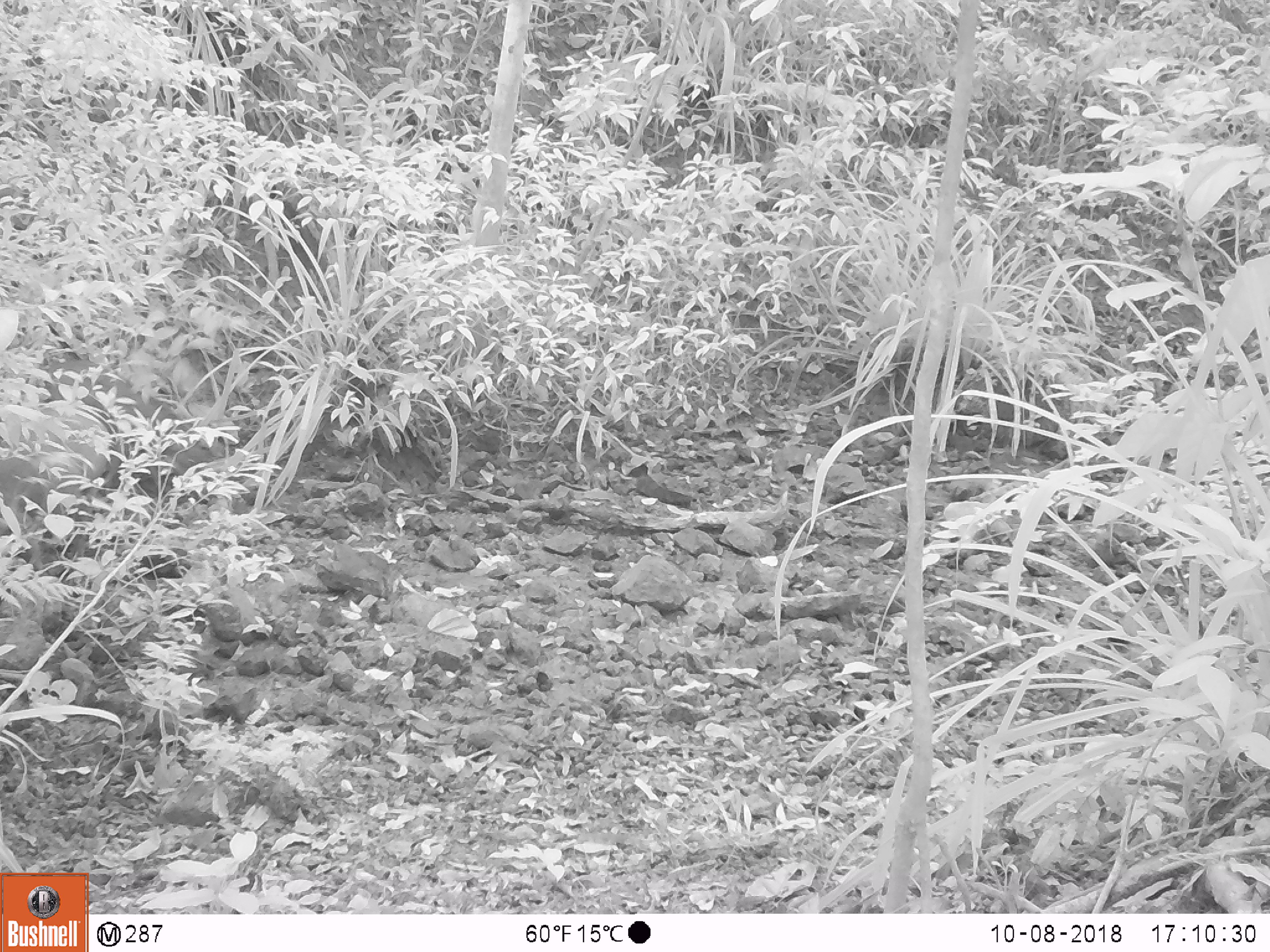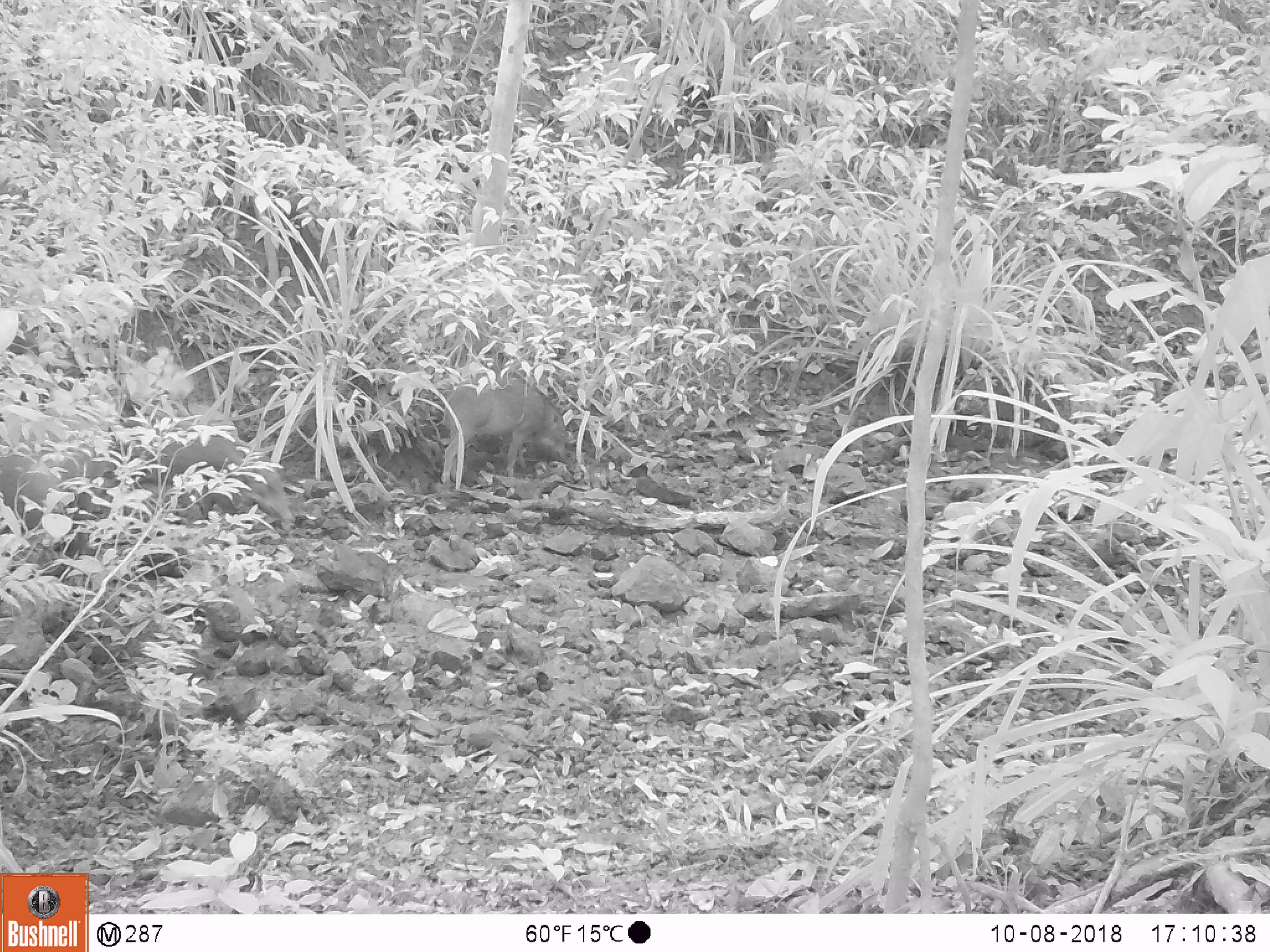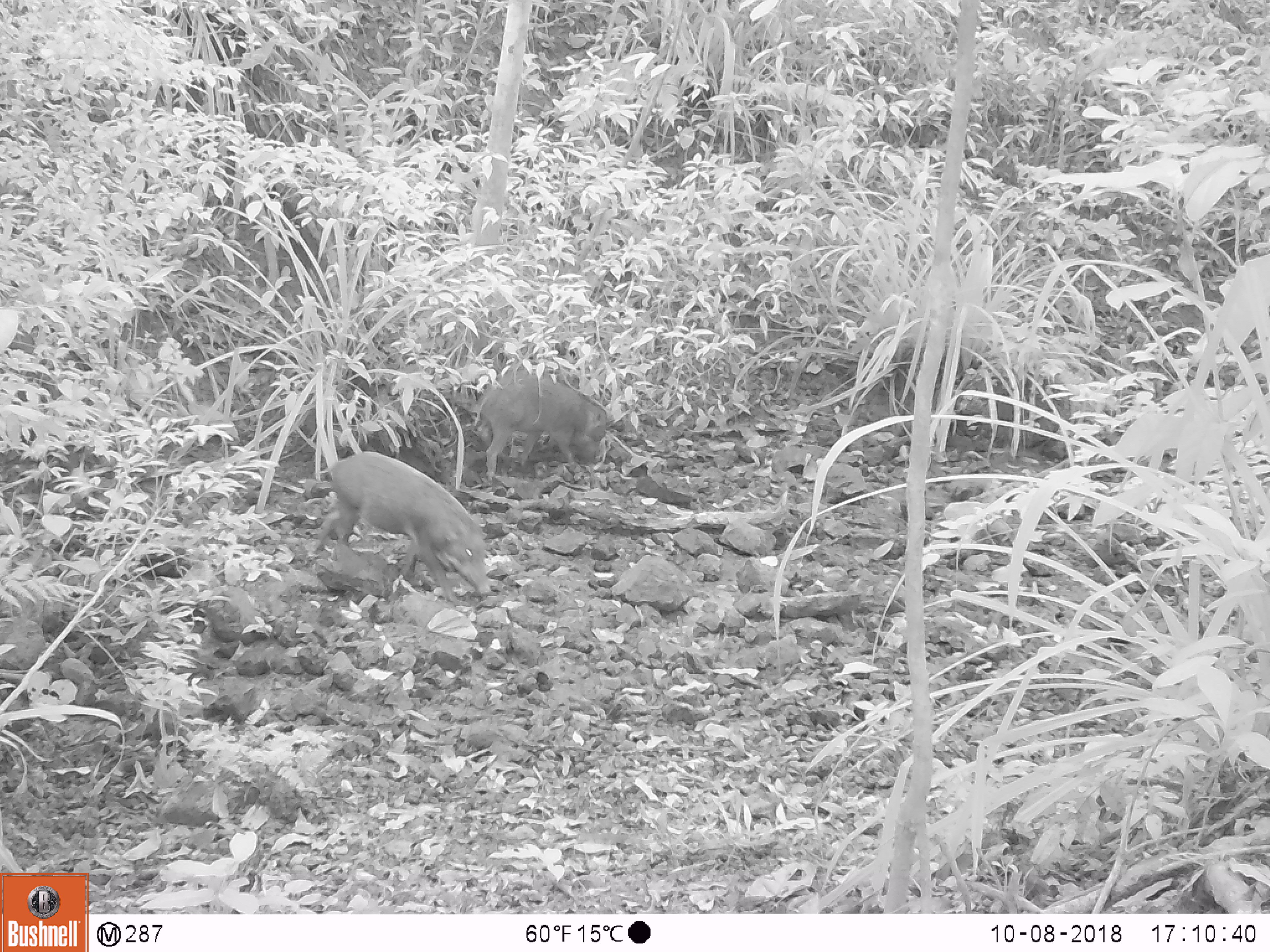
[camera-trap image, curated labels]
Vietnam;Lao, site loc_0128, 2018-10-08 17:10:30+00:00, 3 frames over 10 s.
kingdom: Animalia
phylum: Chordata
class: Mammalia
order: Artiodactyla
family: Suidae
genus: Sus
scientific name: Sus scrofa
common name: eurasian wild pig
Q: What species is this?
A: Eurasian wild pig (Sus scrofa).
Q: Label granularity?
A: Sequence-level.